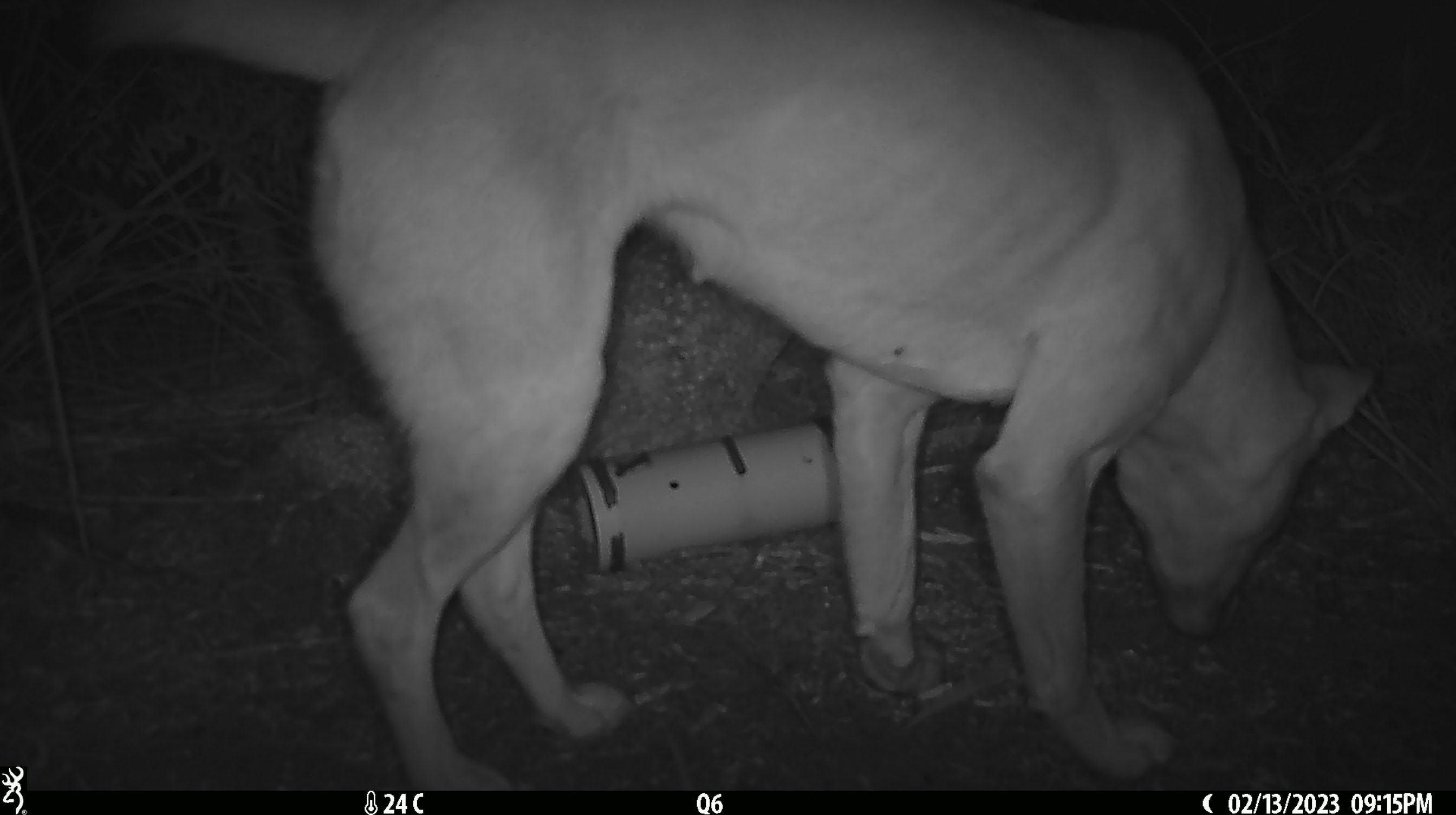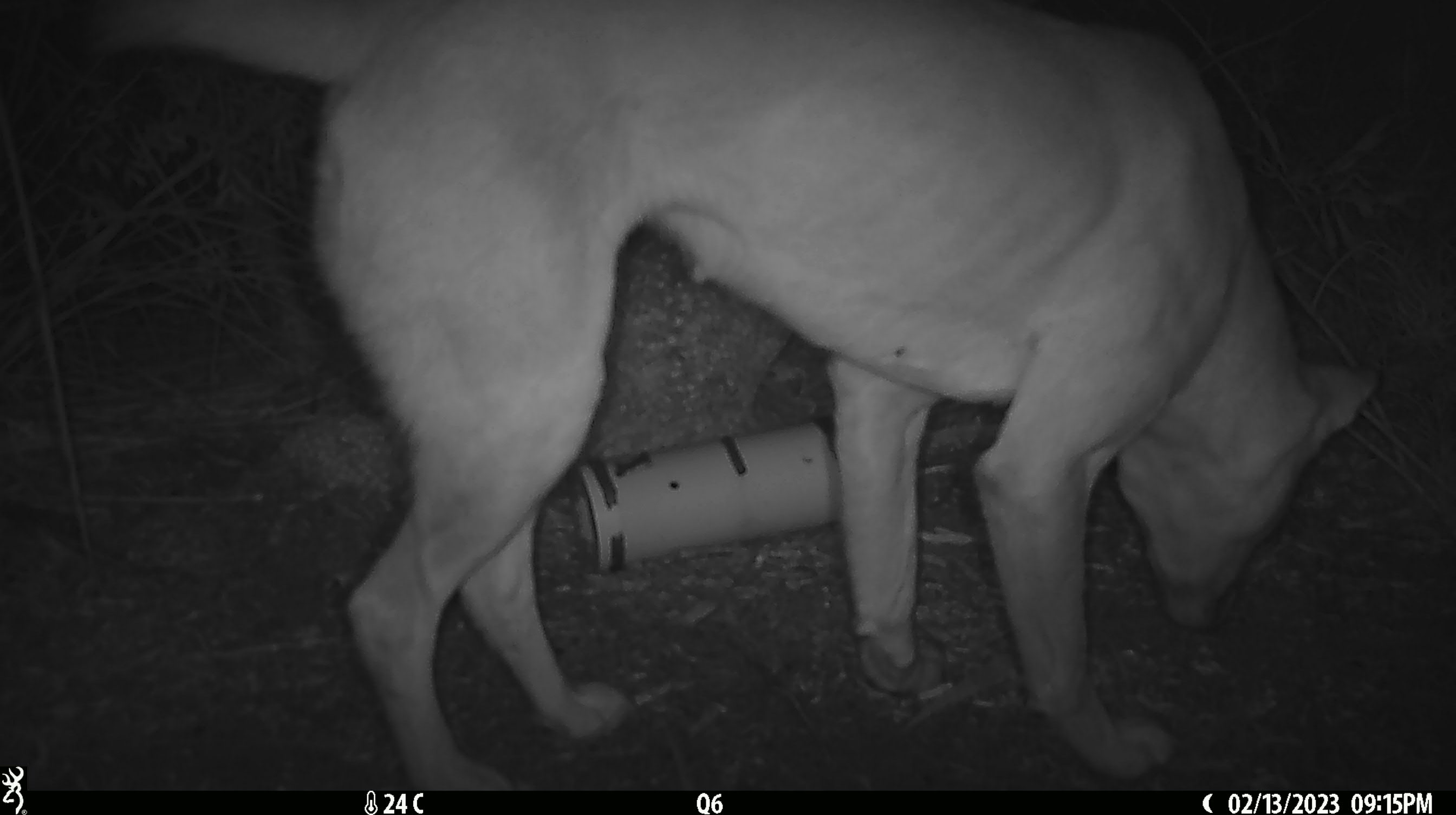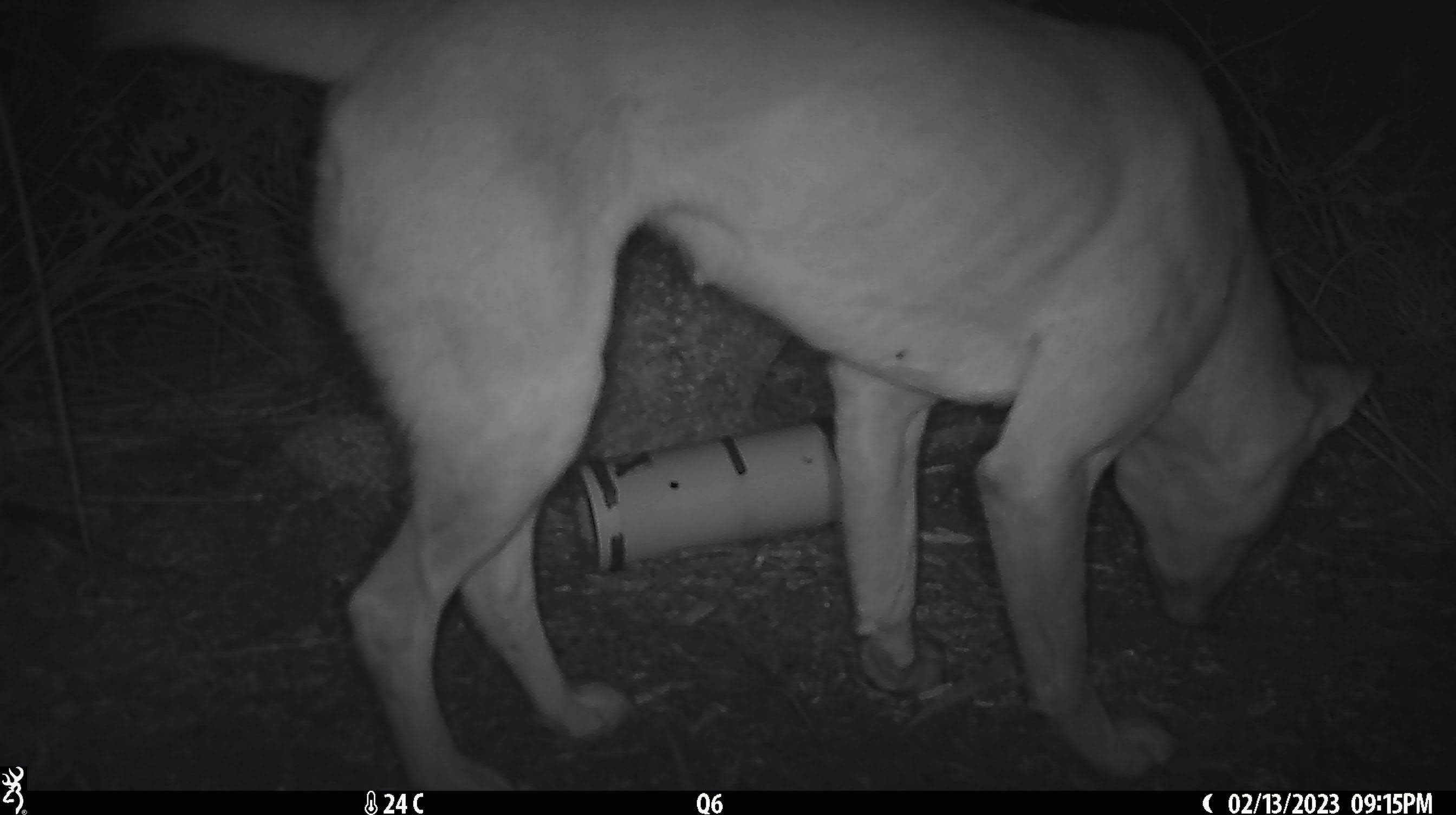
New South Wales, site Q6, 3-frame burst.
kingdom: Animalia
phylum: Chordata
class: Mammalia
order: Carnivora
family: Canidae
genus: Canis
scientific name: Canis familiaris dingo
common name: dingo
Dingo (Canis familiaris dingo).